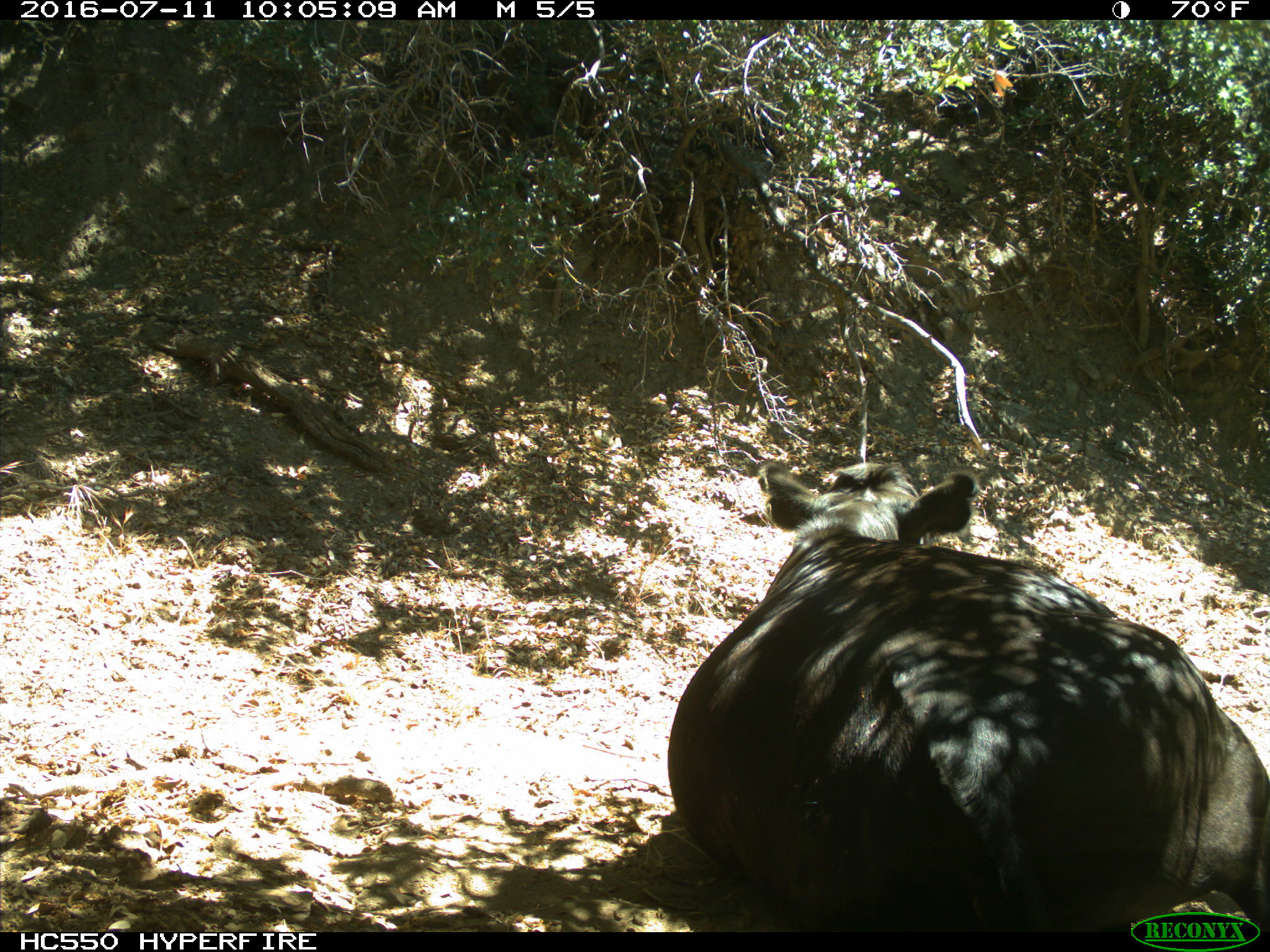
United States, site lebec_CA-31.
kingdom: Animalia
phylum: Chordata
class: Mammalia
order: Artiodactyla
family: Bovidae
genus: Bos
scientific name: Bos taurus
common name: domestic cow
Bos taurus (domestic cow).